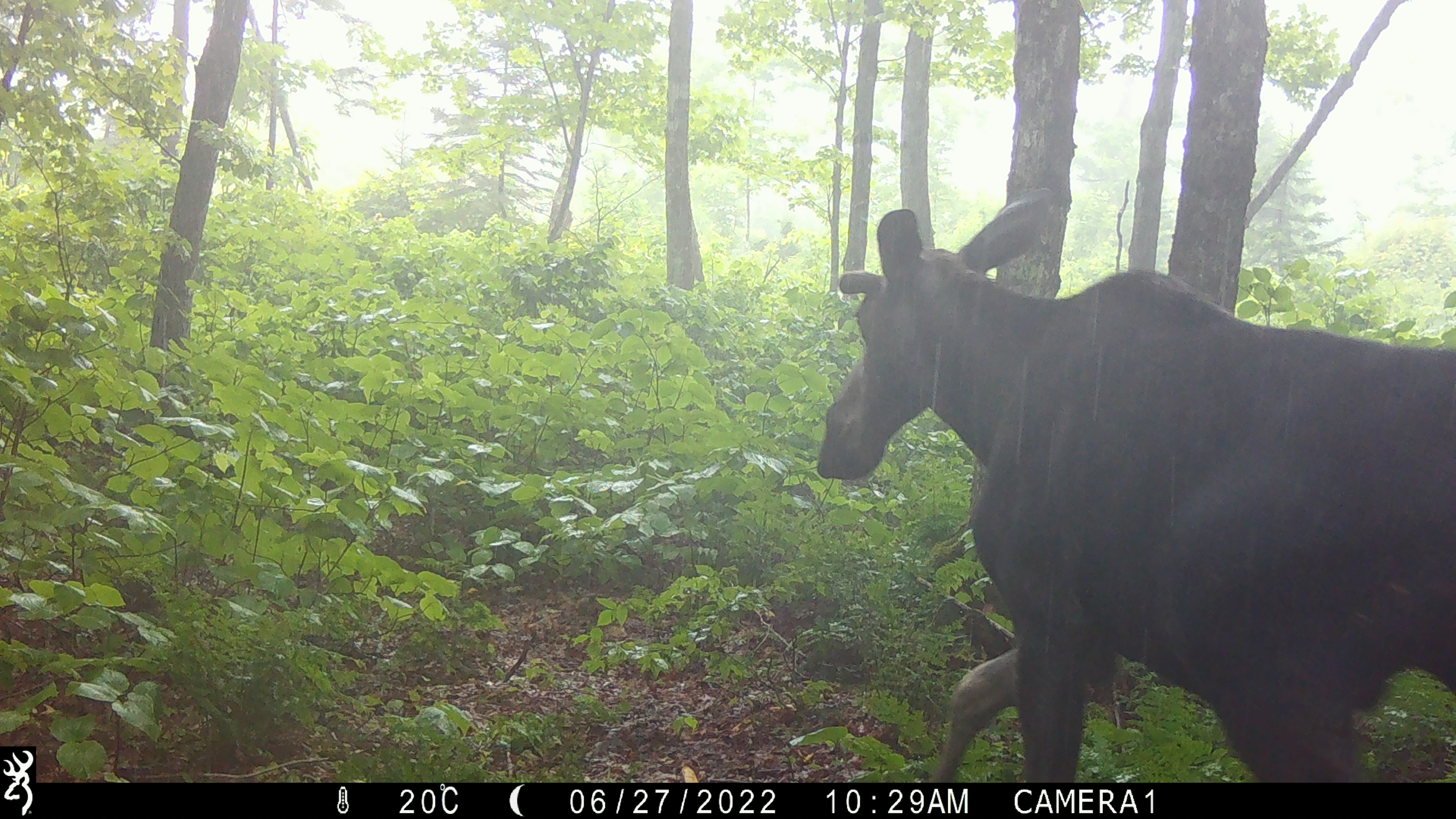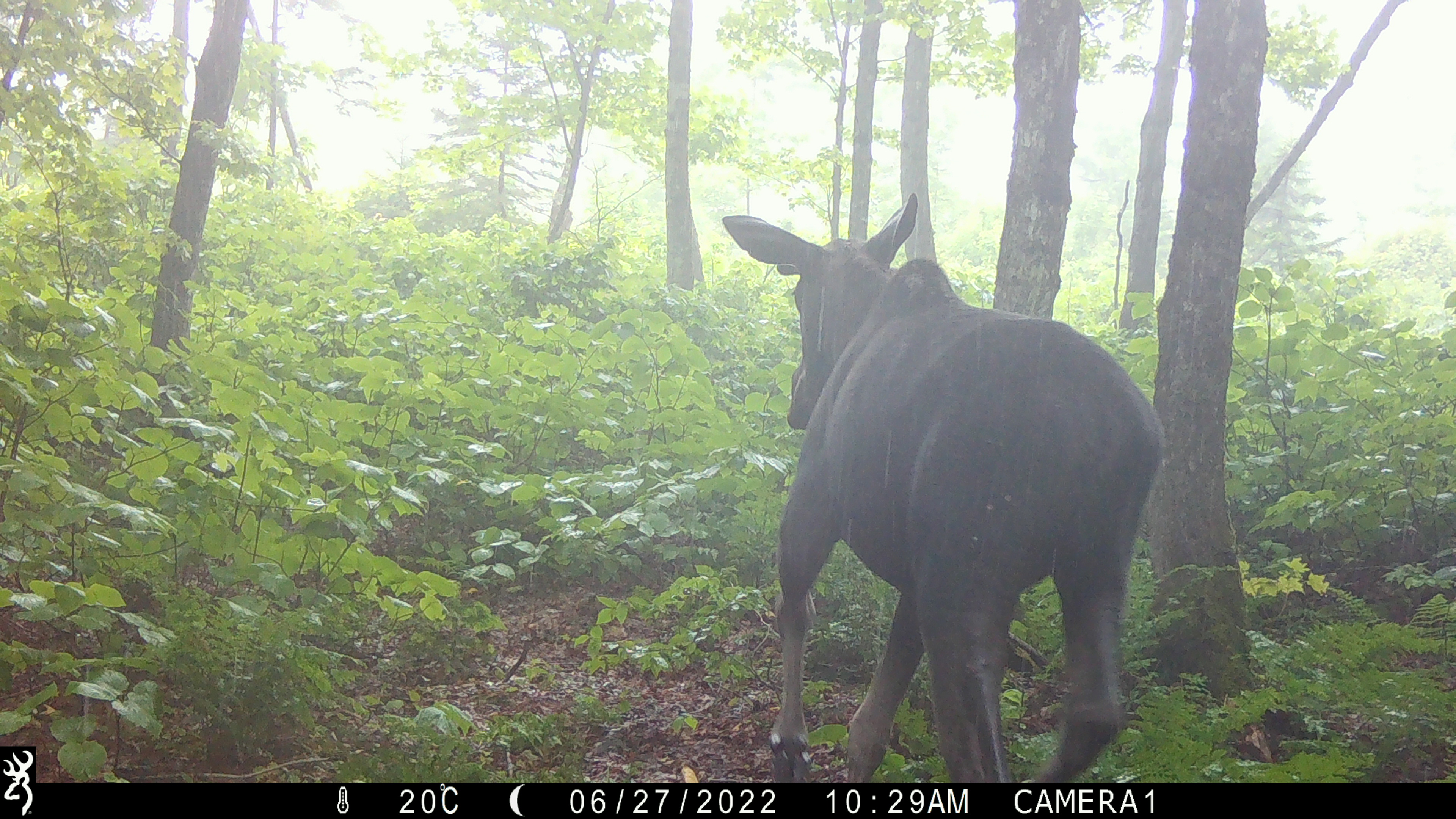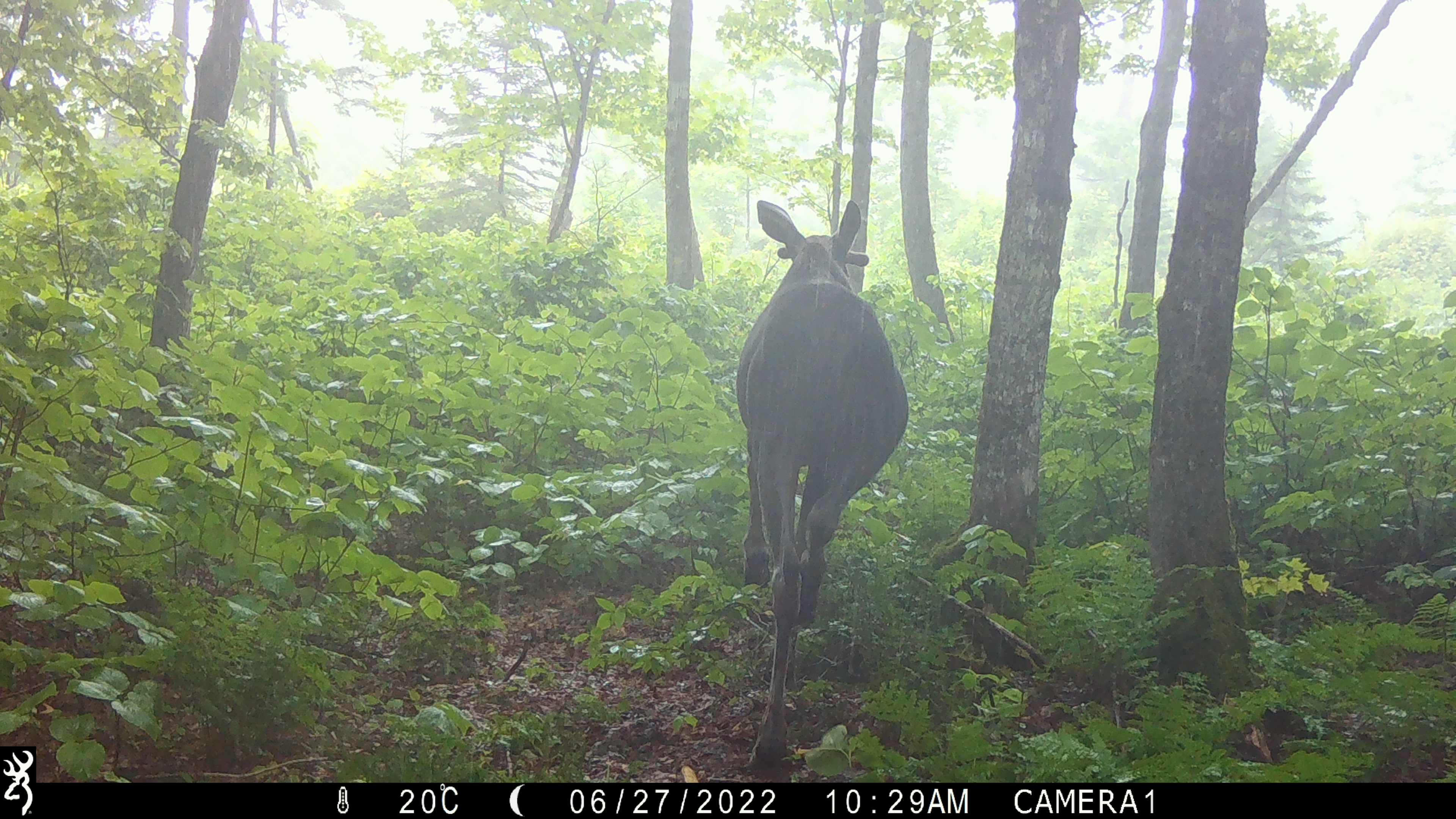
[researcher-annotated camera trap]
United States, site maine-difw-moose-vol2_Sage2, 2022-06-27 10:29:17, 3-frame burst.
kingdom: Animalia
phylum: Chordata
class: Mammalia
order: Artiodactyla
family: Cervidae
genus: Alces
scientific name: Alces alces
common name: moose